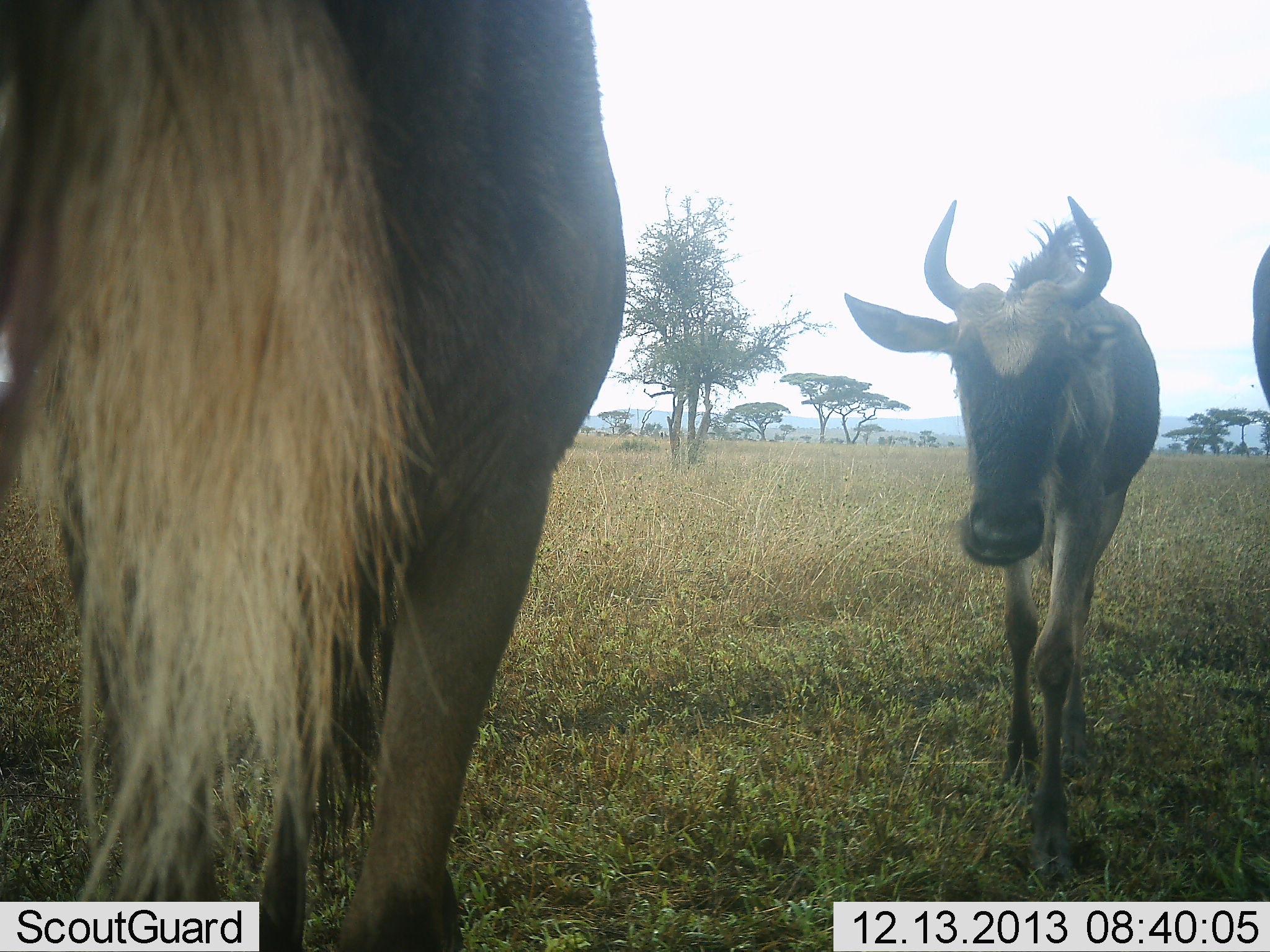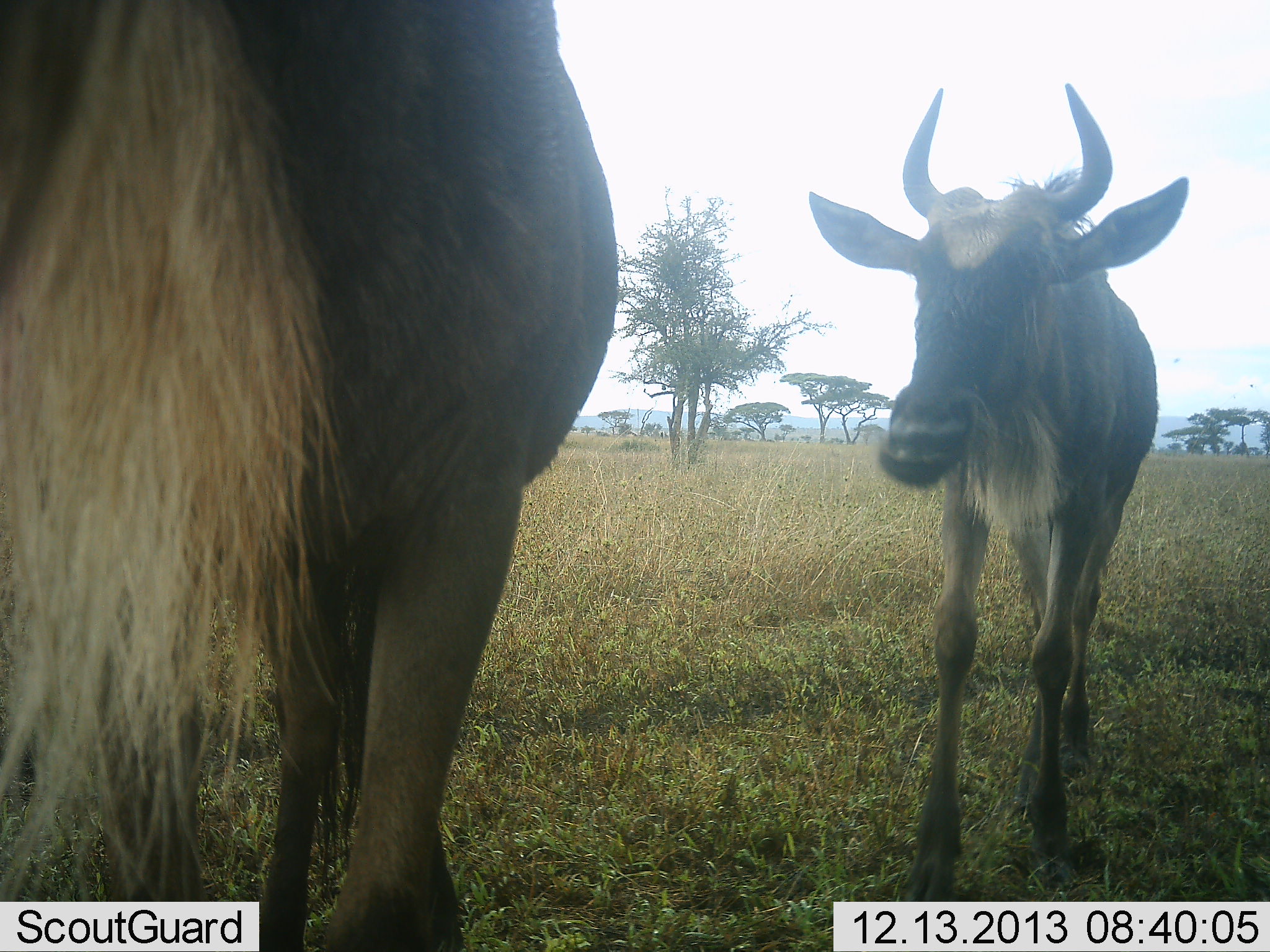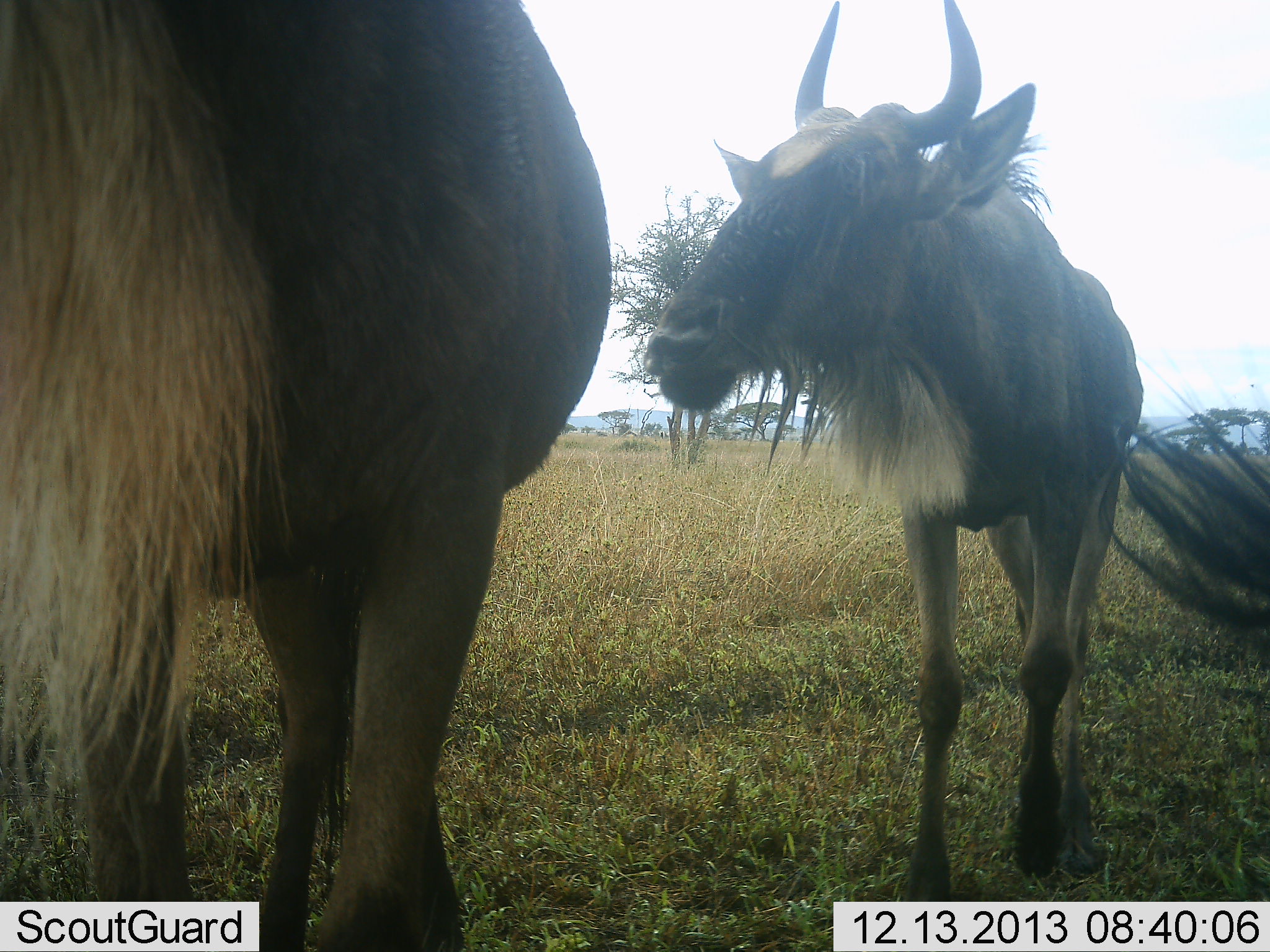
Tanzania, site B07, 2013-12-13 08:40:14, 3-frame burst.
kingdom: Animalia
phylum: Chordata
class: Mammalia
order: Artiodactyla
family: Bovidae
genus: Connochaetes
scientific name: Connochaetes taurinus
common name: blue wildebeest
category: wildebeest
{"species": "wildebeest (blue wildebeest) (Connochaetes taurinus)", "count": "3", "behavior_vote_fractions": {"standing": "60%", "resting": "10%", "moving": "40%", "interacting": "20%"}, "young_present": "30%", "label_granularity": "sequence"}